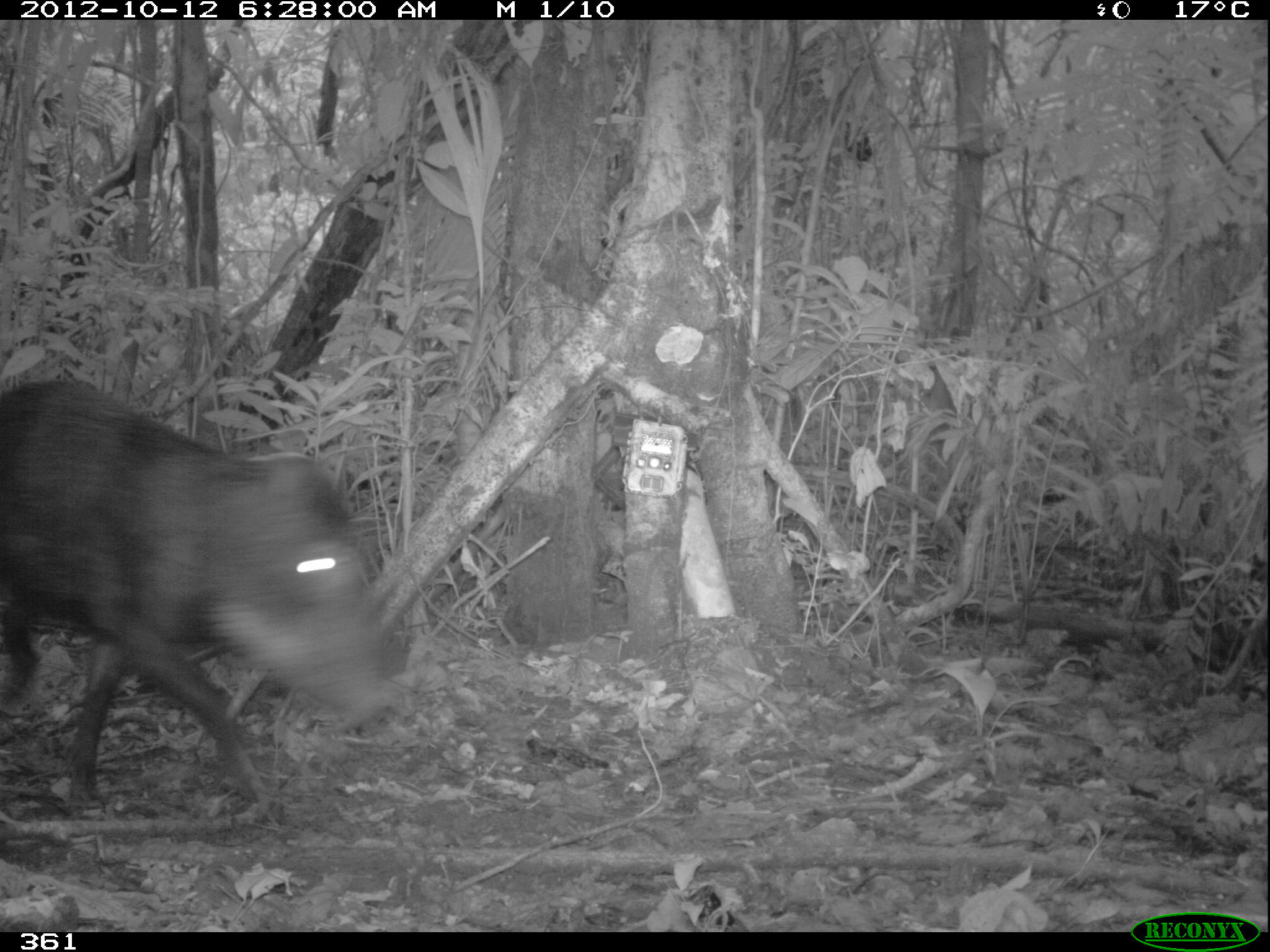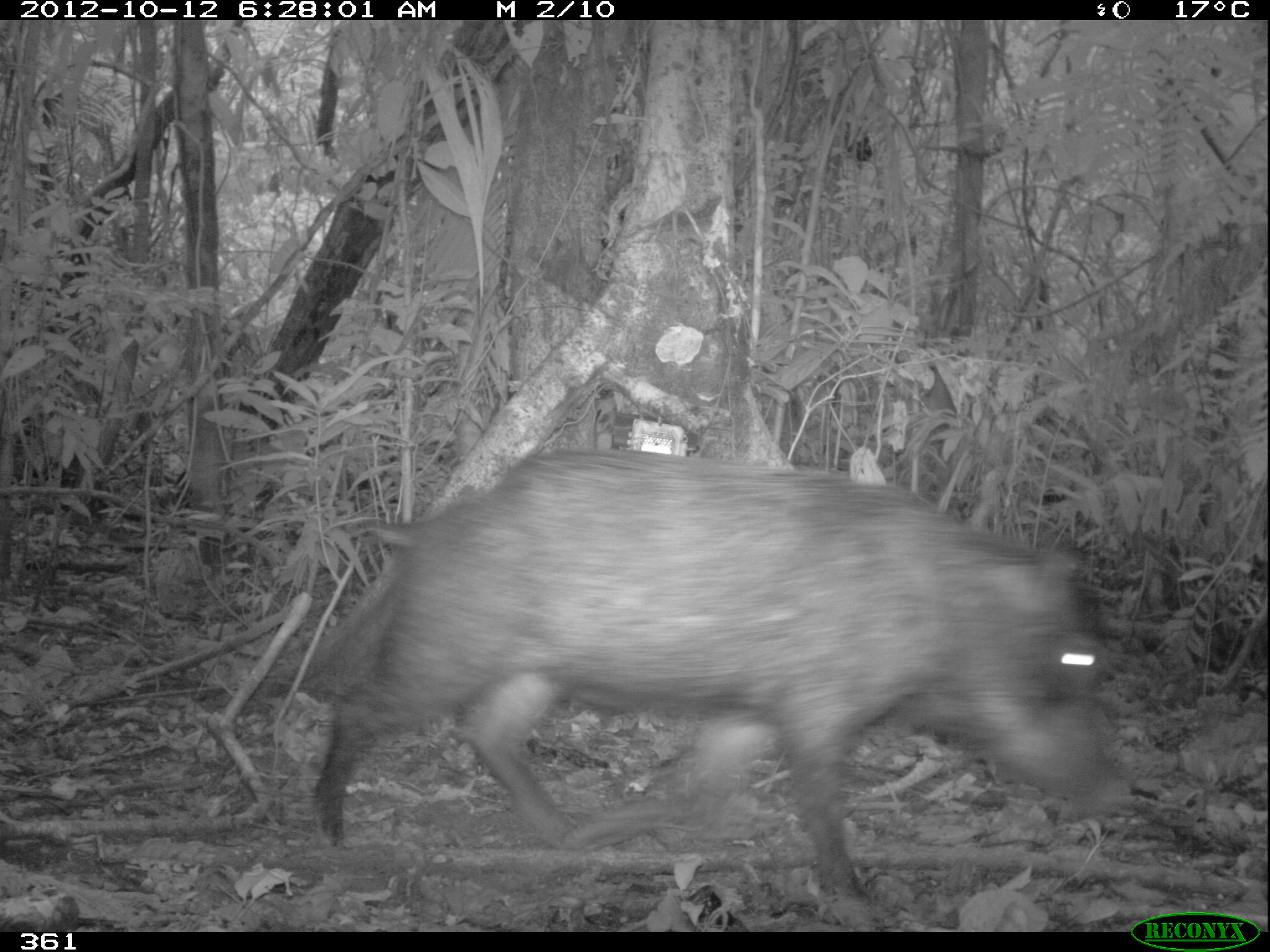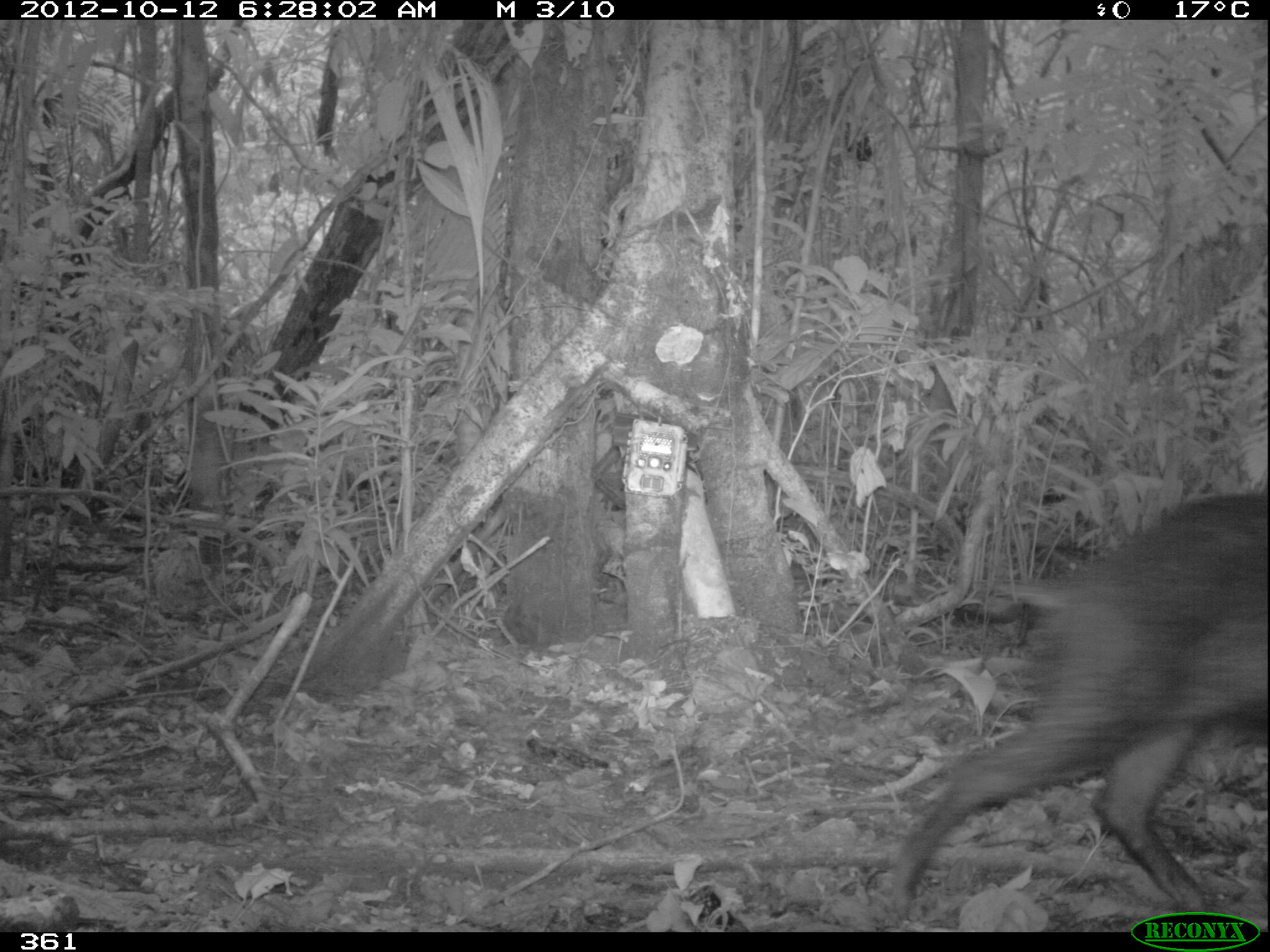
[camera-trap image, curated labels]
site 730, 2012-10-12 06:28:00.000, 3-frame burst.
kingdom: Animalia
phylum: Chordata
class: Mammalia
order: Artiodactyla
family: Tayassuidae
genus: Tayassu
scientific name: Tayassu pecari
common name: white-lipped peccary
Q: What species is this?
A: Tayassu pecari (white-lipped peccary).